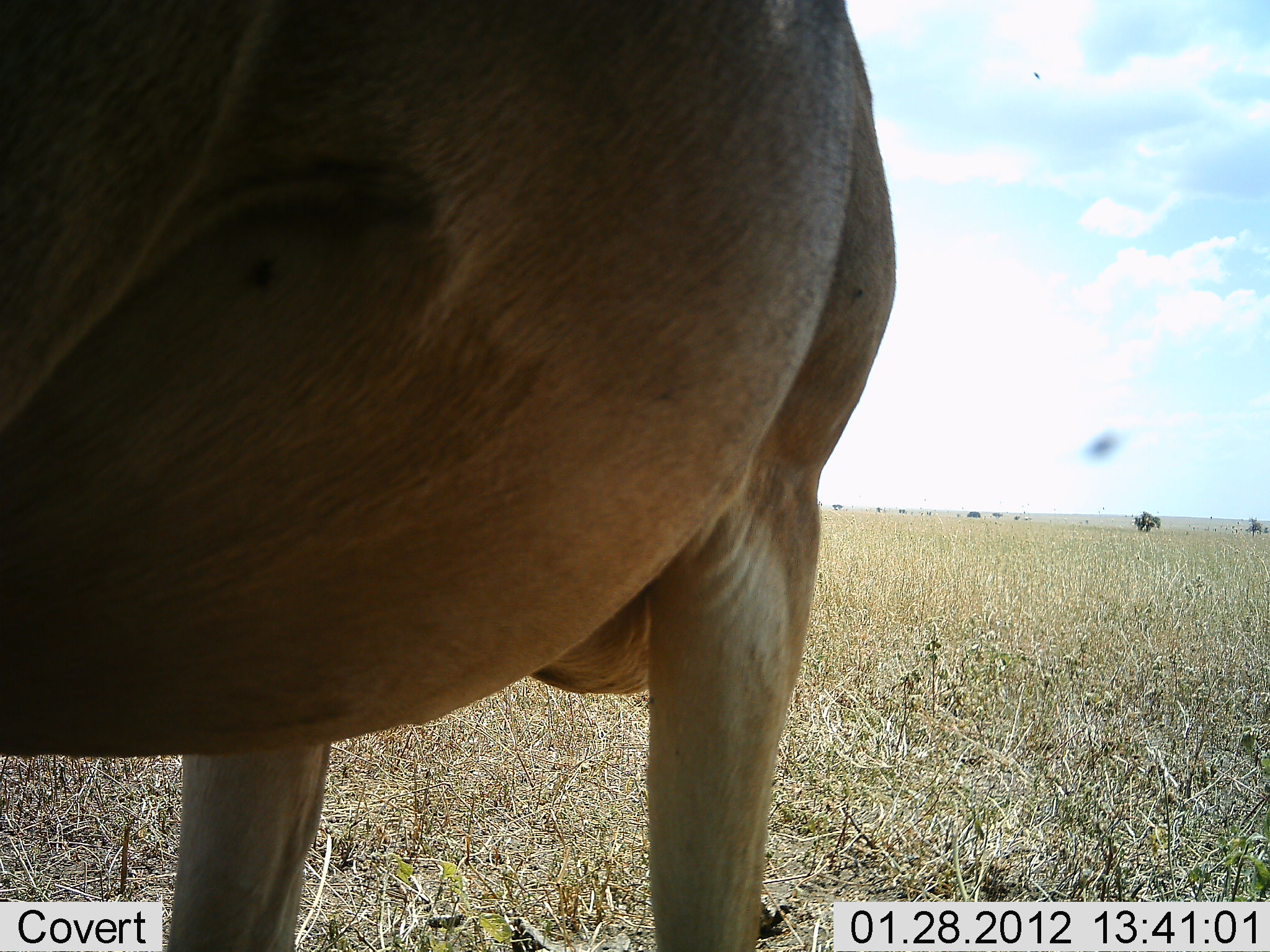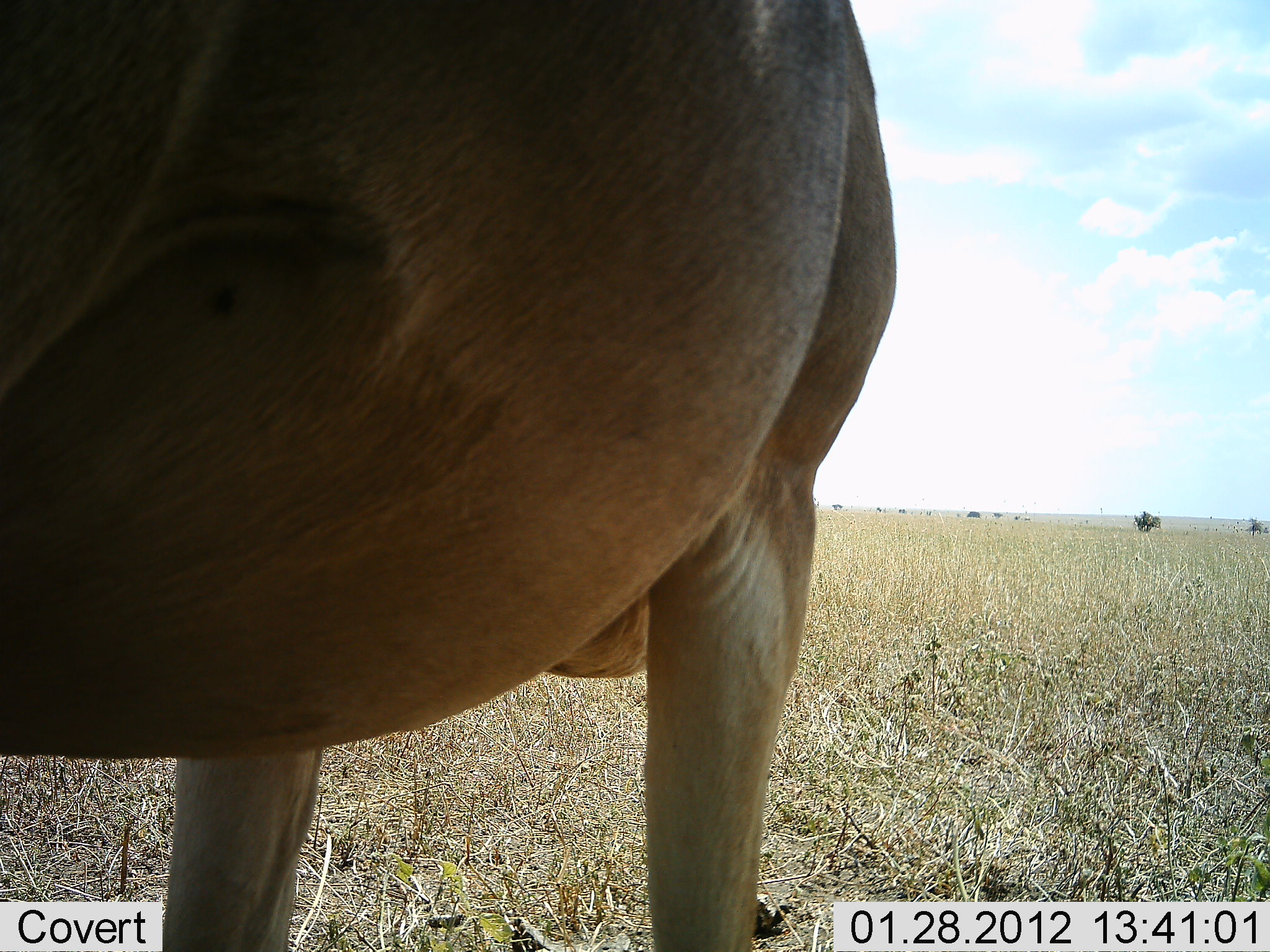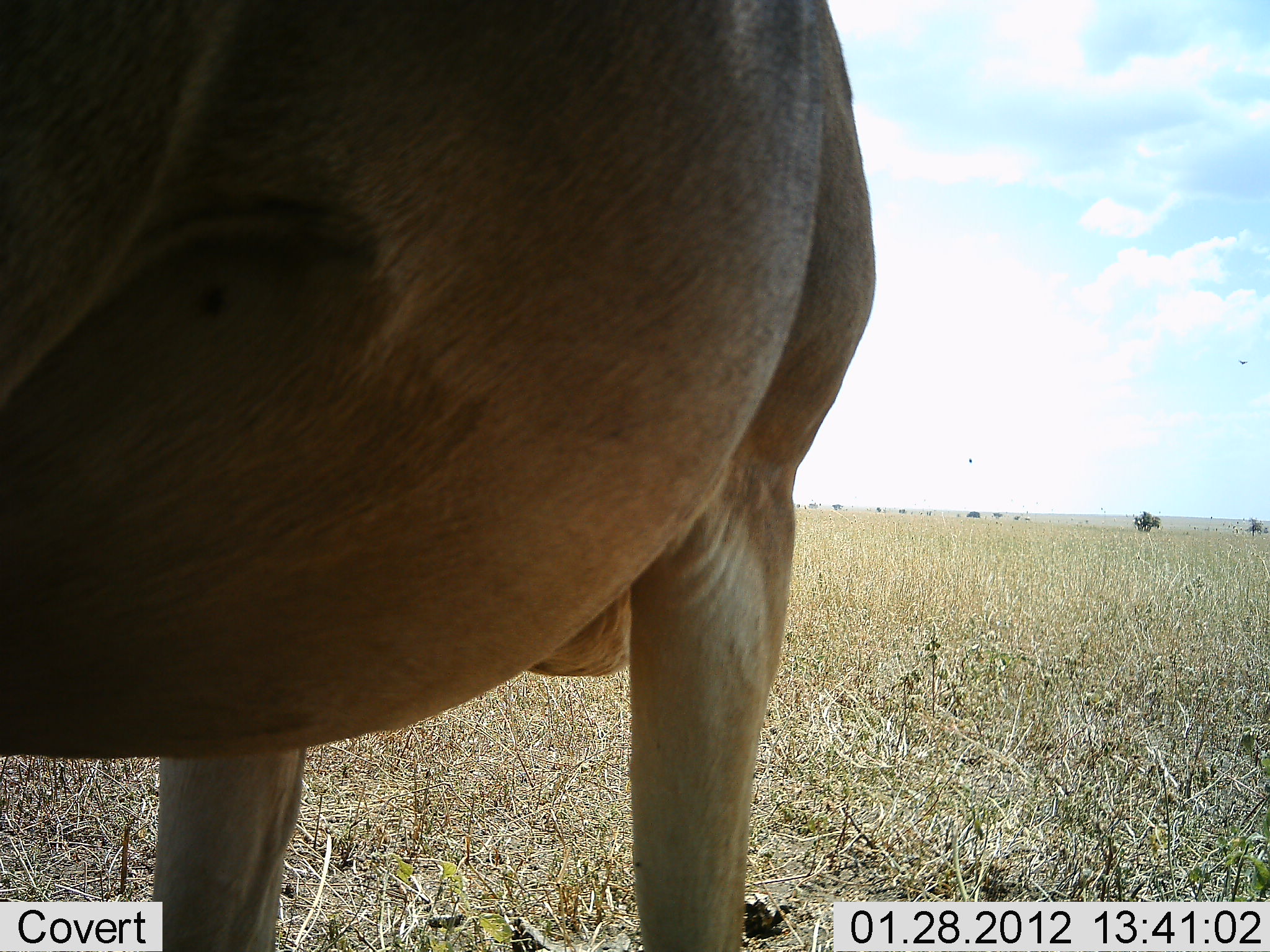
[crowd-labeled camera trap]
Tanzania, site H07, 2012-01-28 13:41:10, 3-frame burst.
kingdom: Animalia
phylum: Chordata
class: Mammalia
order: Artiodactyla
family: Bovidae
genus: Alcelaphus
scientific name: Alcelaphus buselaphus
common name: hartebeest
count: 1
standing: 90%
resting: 0%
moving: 0%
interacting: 0%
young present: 0%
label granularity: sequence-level